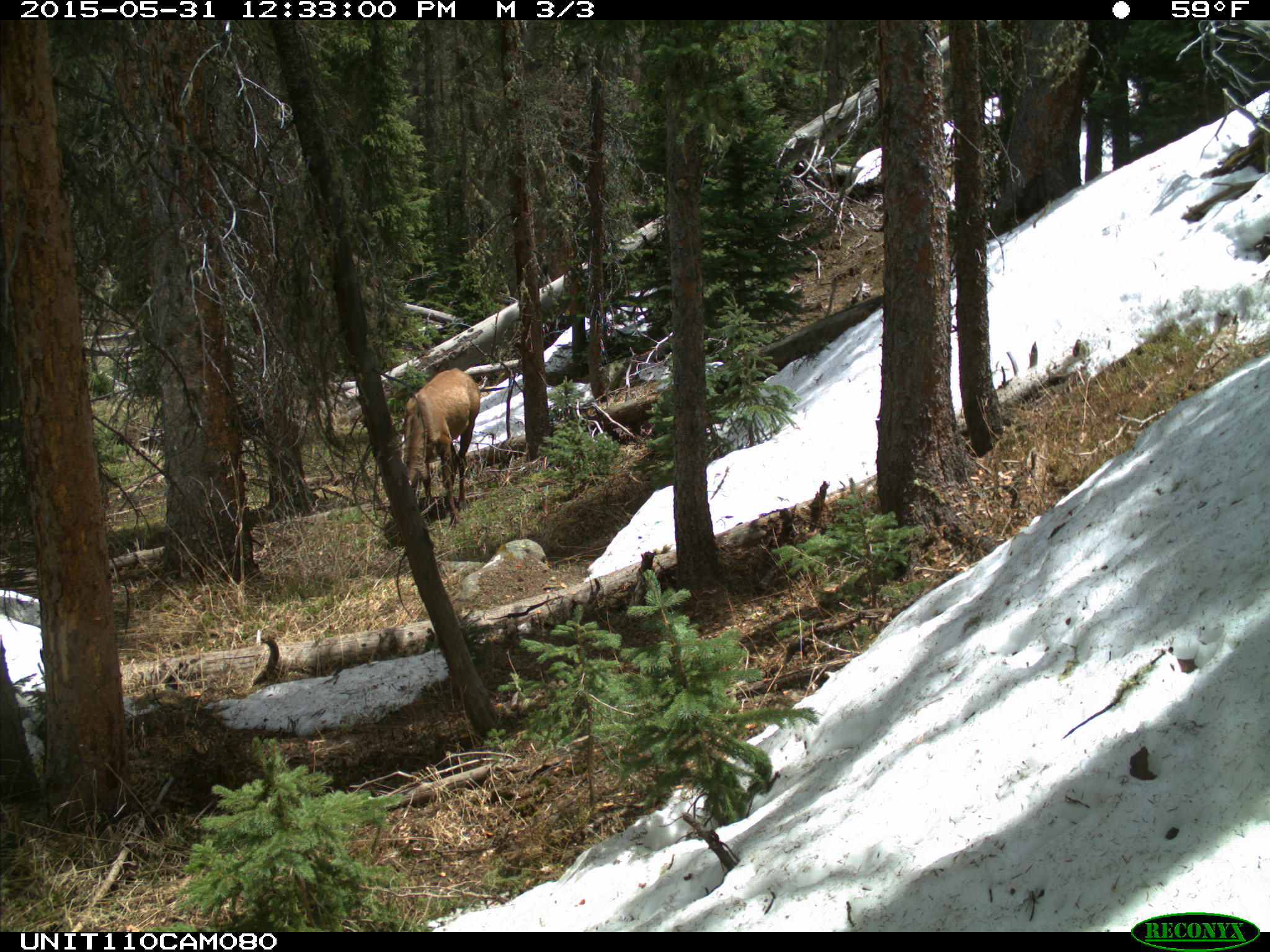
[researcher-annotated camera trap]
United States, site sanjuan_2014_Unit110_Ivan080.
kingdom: Animalia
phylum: Chordata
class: Mammalia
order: Artiodactyla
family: Cervidae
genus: Cervus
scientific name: Cervus elaphus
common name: red deer